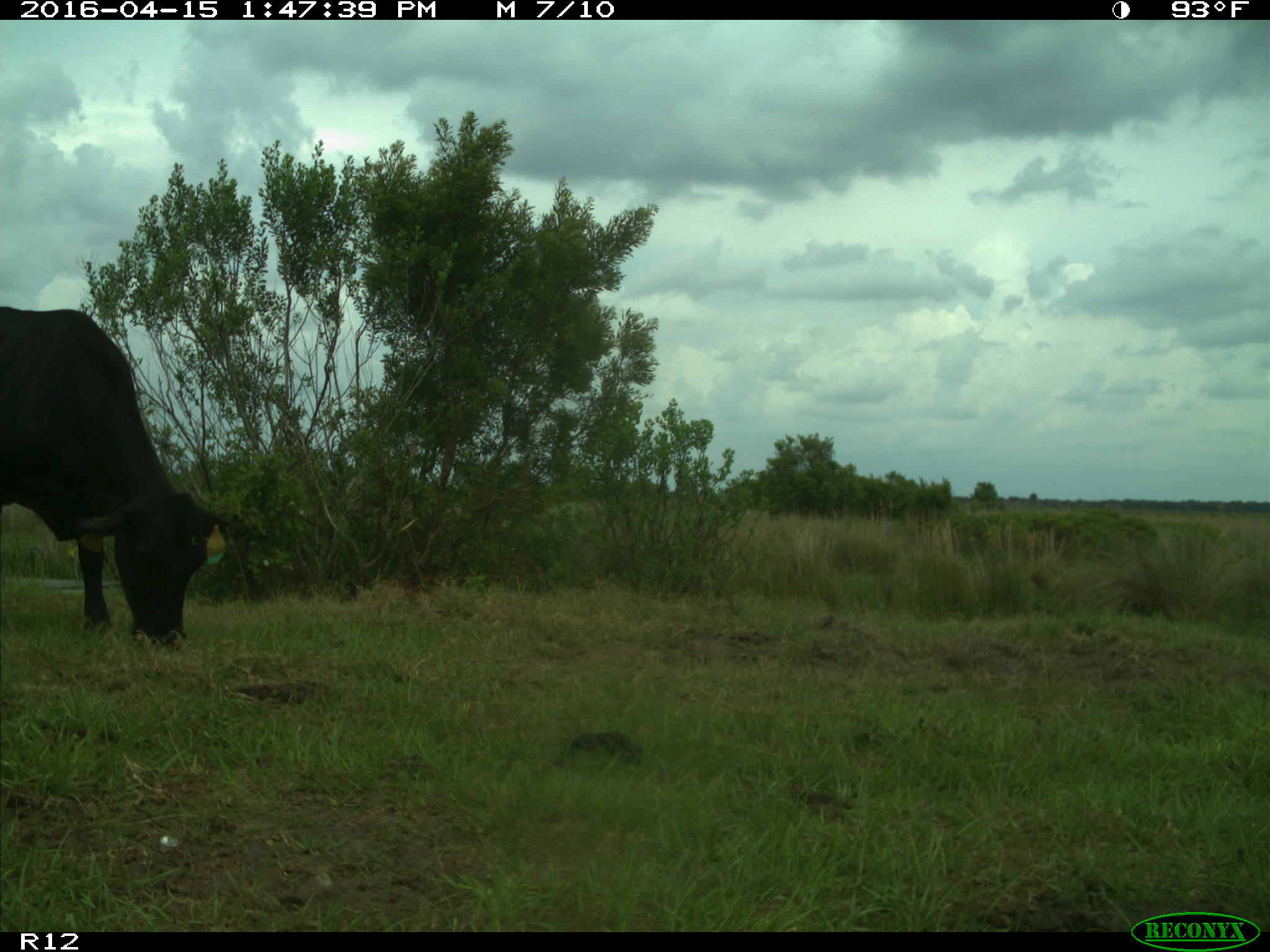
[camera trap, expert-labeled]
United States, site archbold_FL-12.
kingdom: Animalia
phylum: Chordata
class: Mammalia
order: Artiodactyla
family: Bovidae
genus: Bos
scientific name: Bos taurus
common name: domestic cow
Bos taurus (domestic cow).